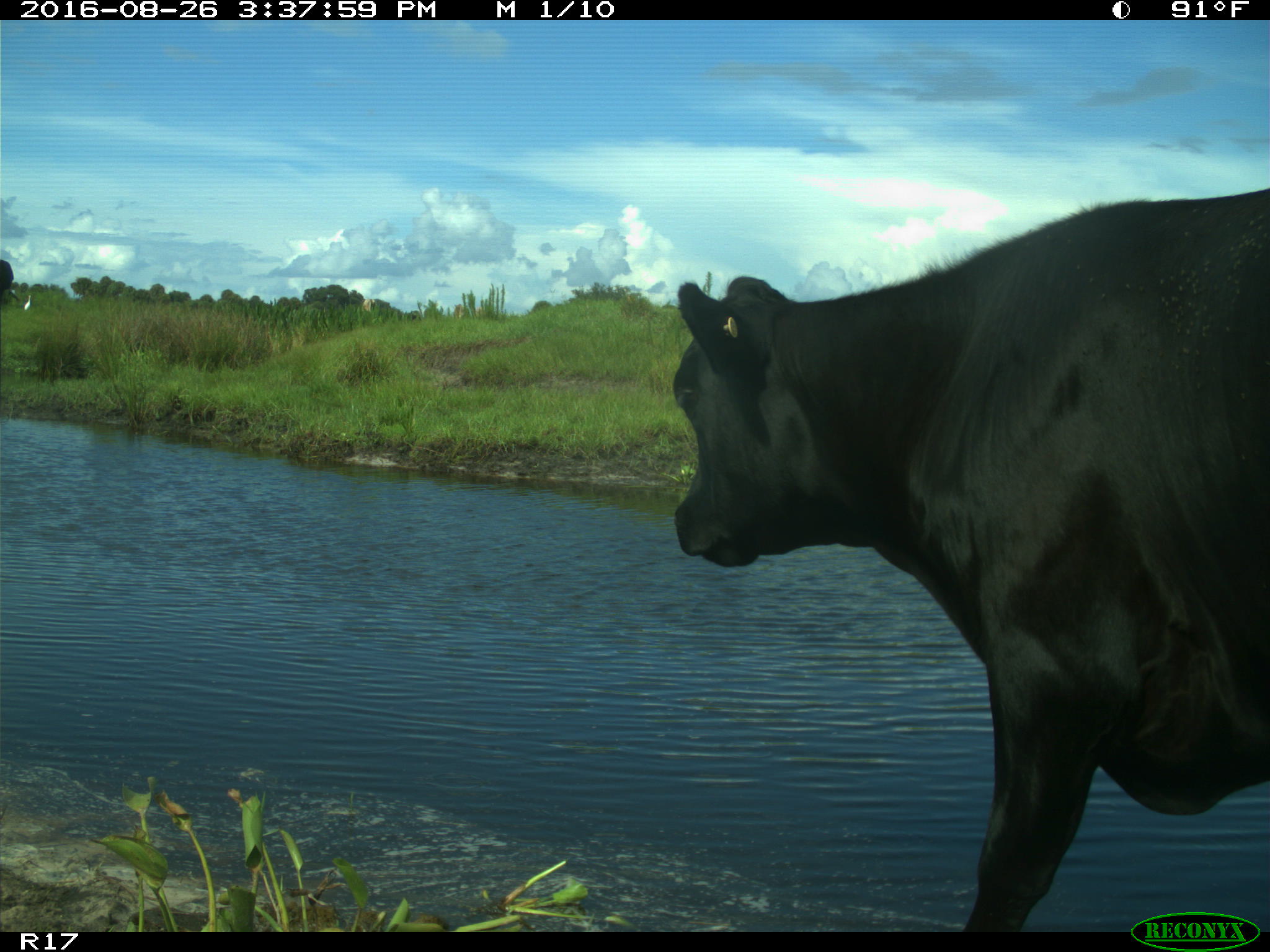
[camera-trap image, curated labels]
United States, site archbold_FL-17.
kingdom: Animalia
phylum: Chordata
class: Mammalia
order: Artiodactyla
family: Bovidae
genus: Bos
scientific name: Bos taurus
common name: domestic cow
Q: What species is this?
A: Bos taurus (domestic cow).